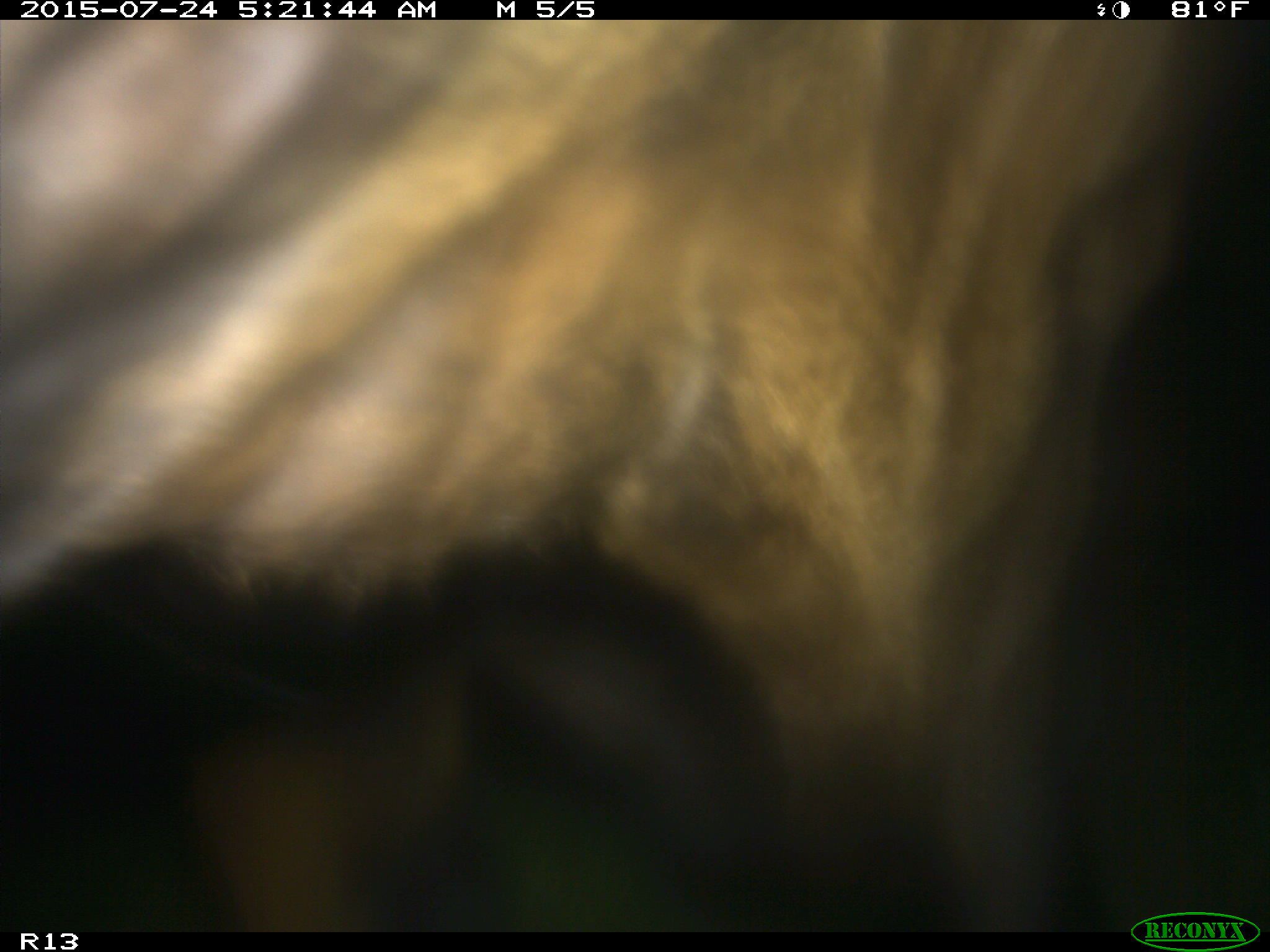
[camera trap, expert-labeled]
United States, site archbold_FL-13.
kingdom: Animalia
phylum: Chordata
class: Mammalia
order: Artiodactyla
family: Bovidae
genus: Bos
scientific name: Bos taurus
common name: domestic cow